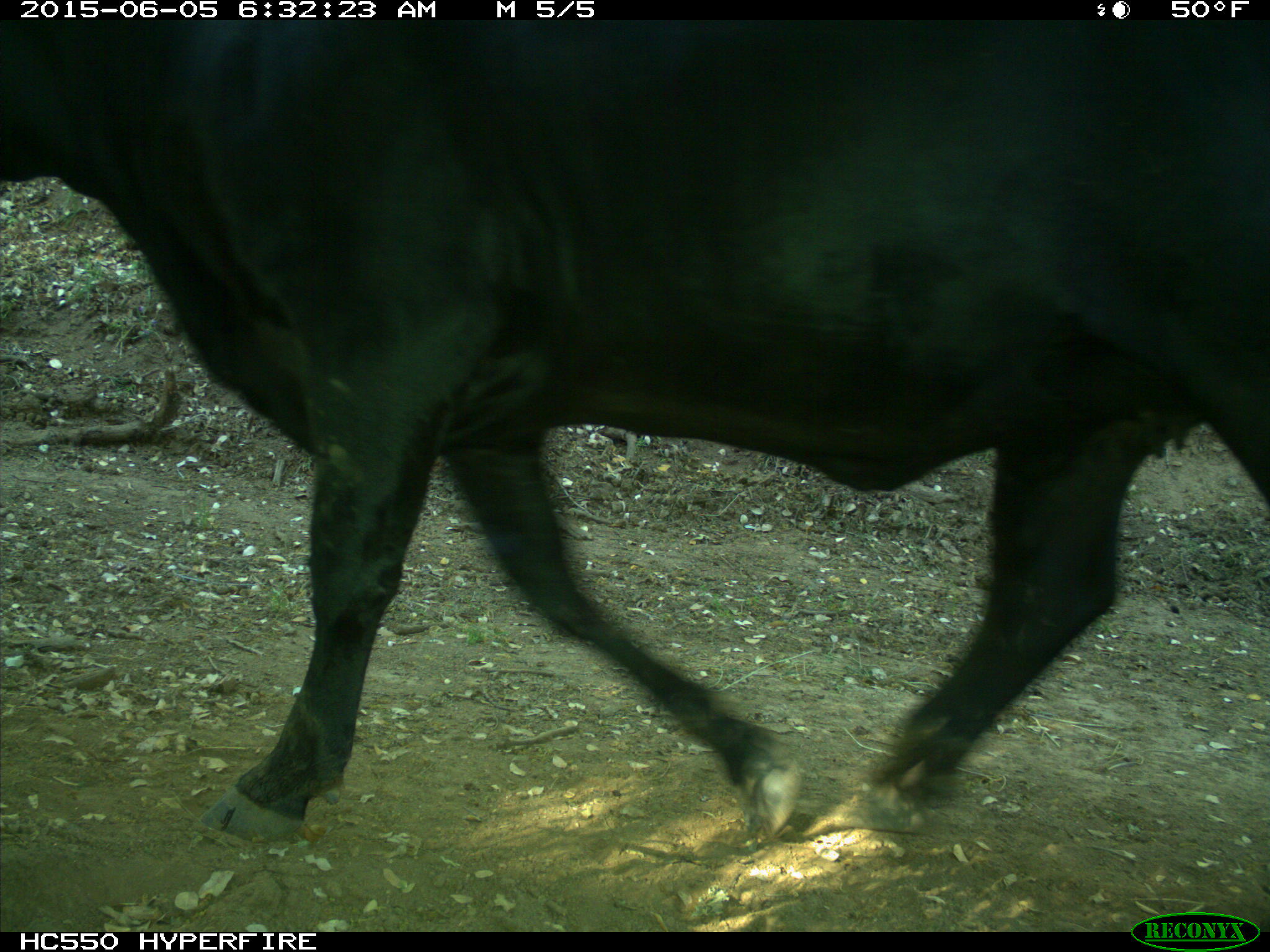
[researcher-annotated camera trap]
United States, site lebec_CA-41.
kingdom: Animalia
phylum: Chordata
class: Mammalia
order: Artiodactyla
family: Bovidae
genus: Bos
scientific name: Bos taurus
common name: domestic cow